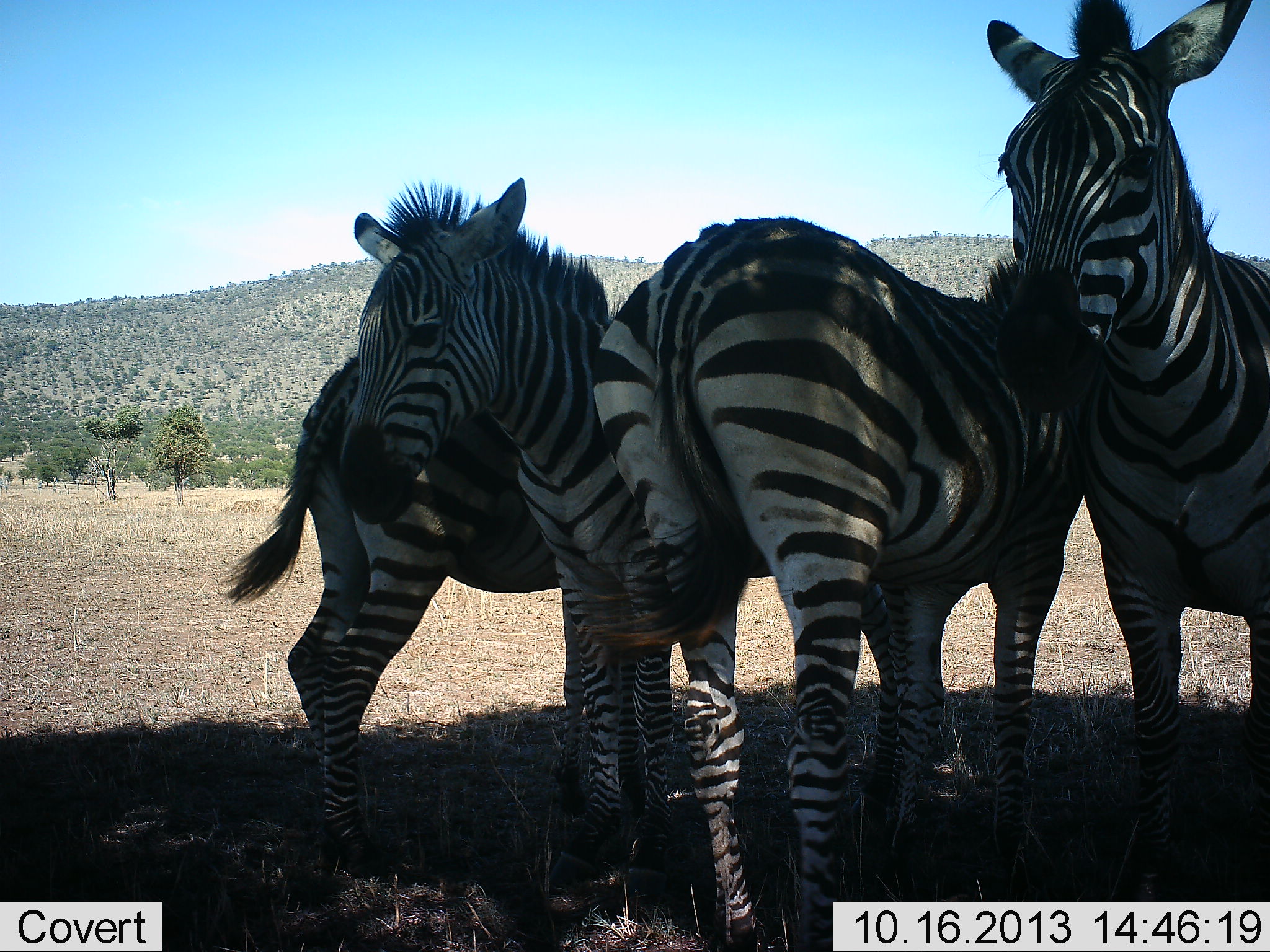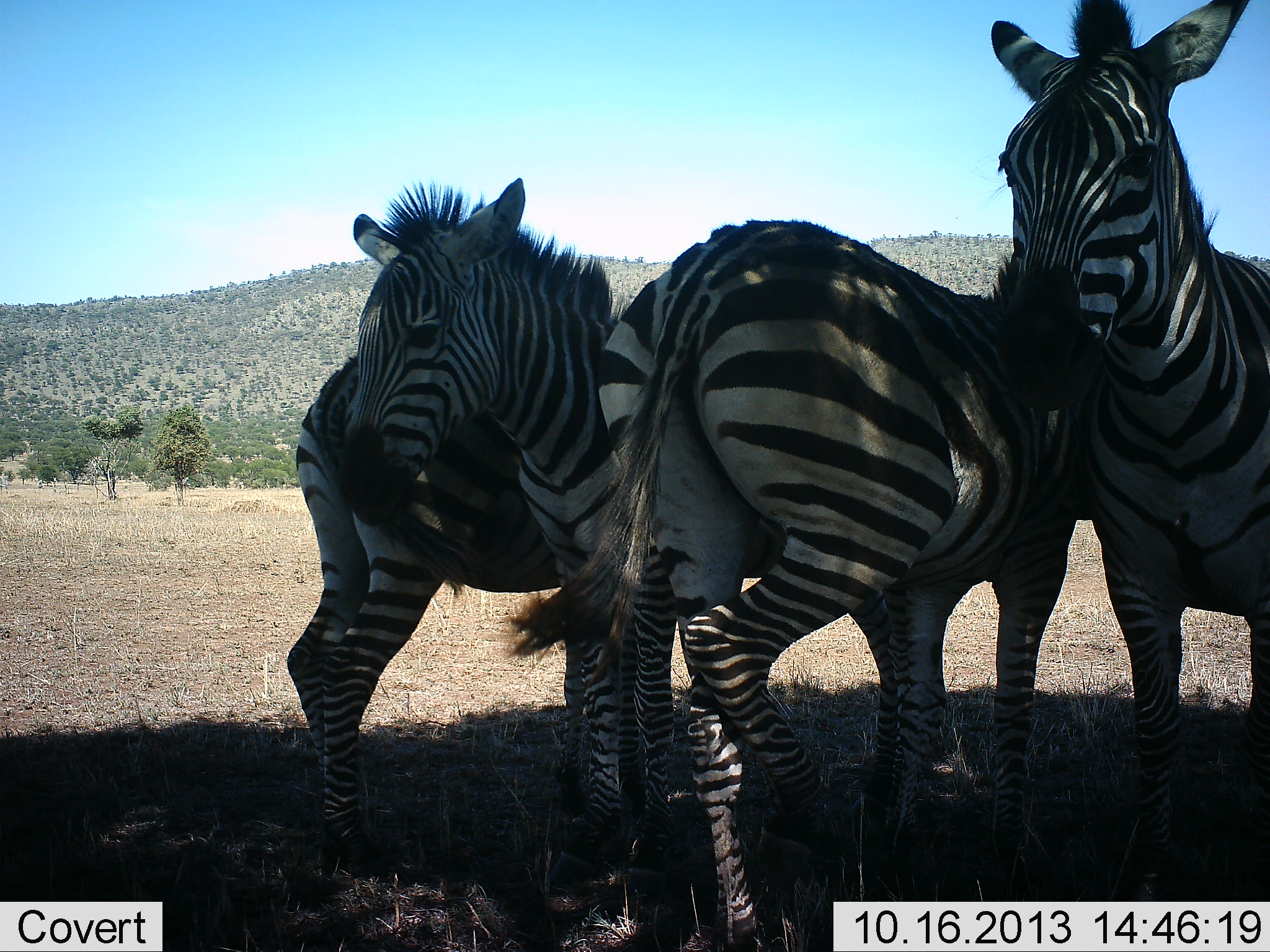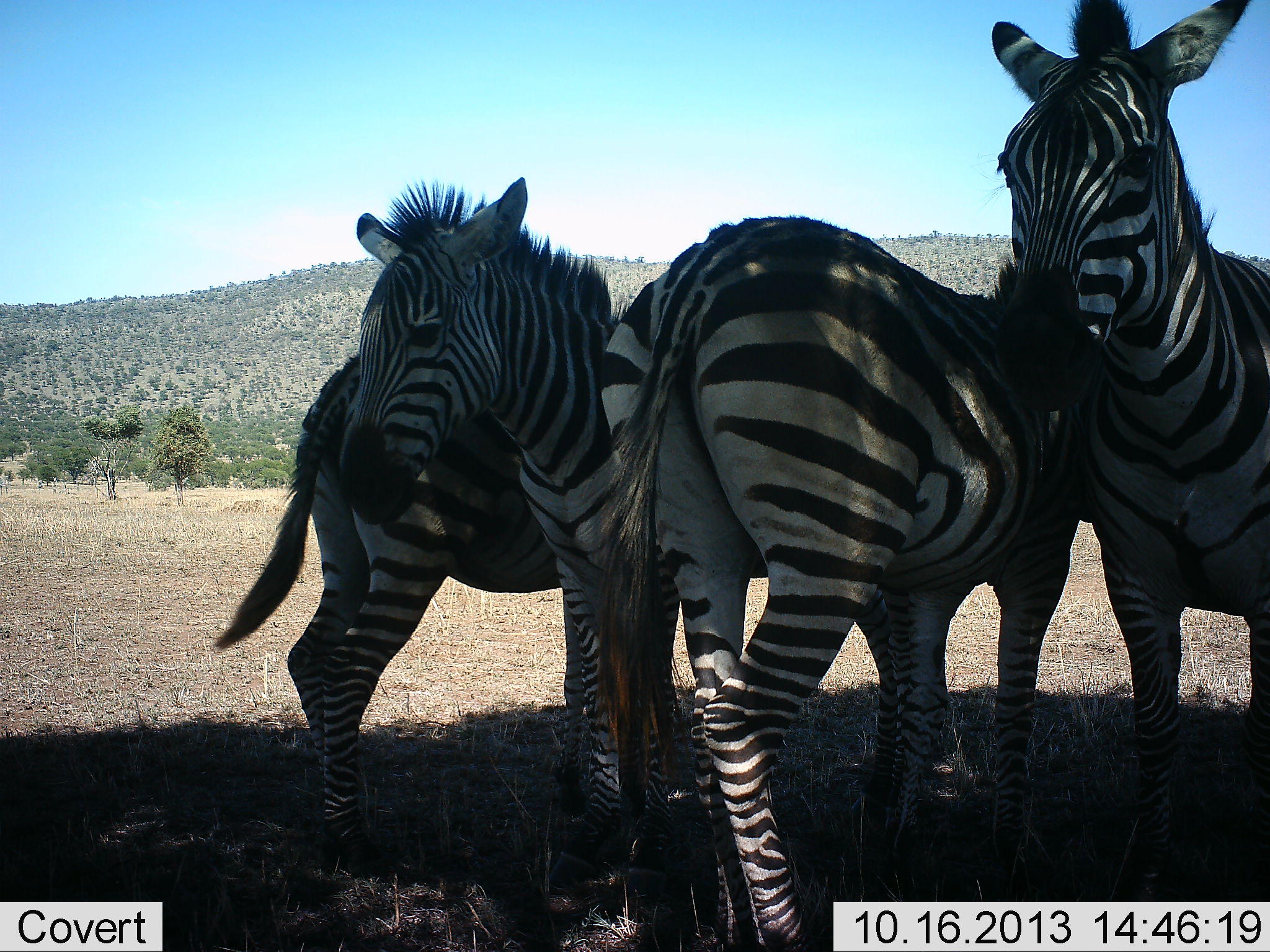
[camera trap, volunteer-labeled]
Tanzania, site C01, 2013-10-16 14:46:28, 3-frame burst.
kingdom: Animalia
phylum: Chordata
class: Mammalia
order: Perissodactyla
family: Equidae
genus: Equus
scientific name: Equus quagga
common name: plains zebra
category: zebra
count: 4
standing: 78%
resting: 11%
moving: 0%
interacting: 28%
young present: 0%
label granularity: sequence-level